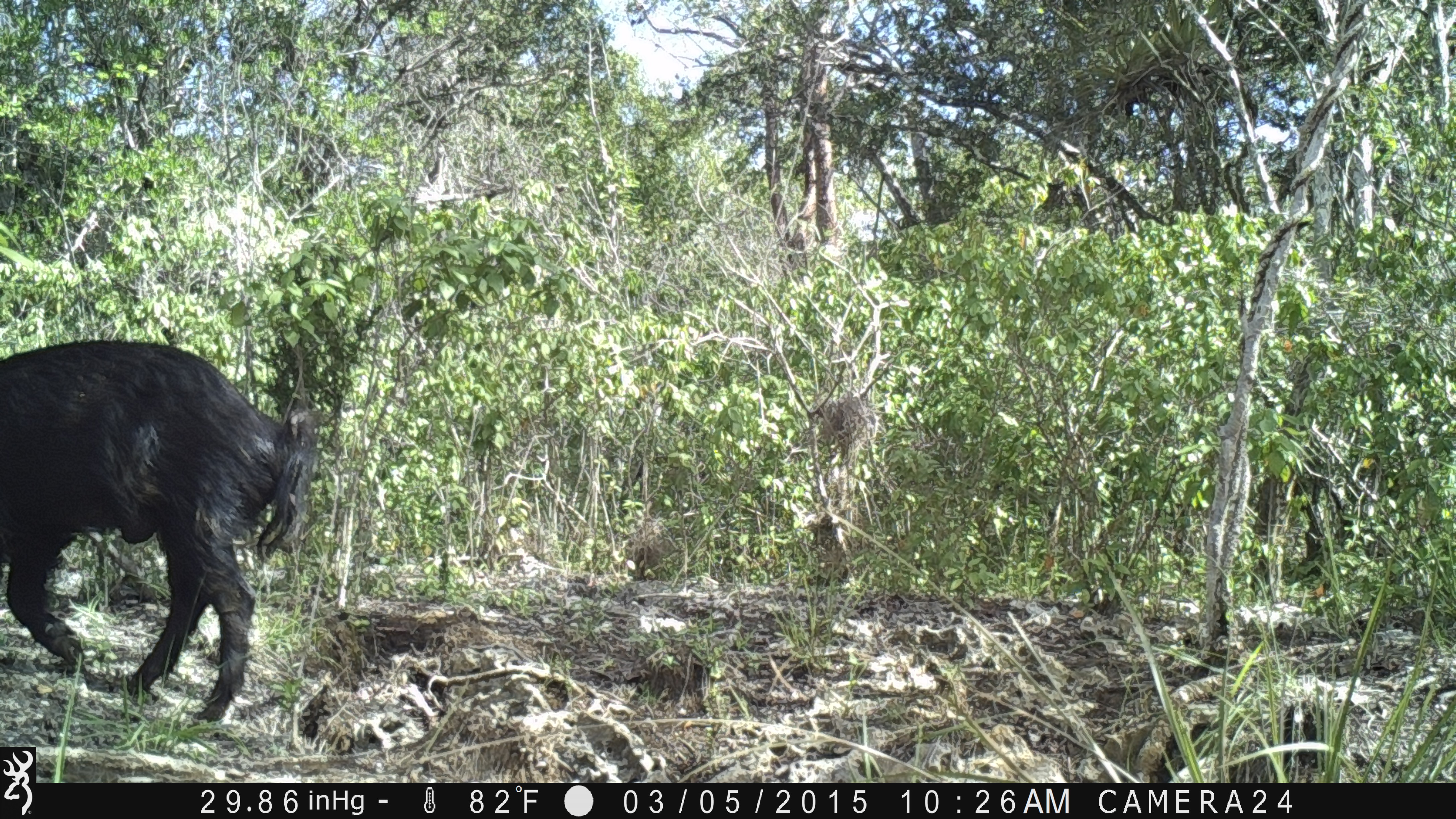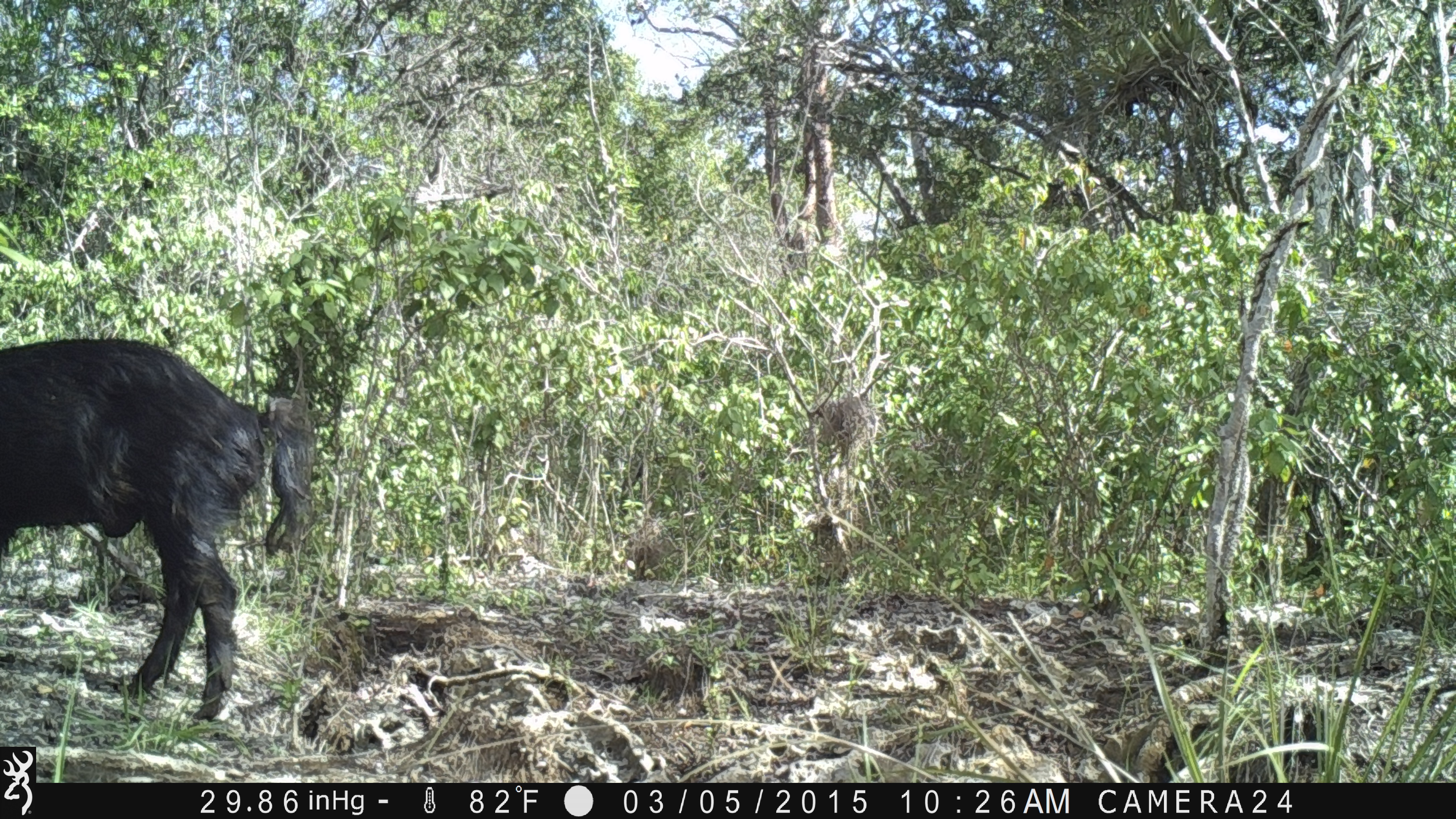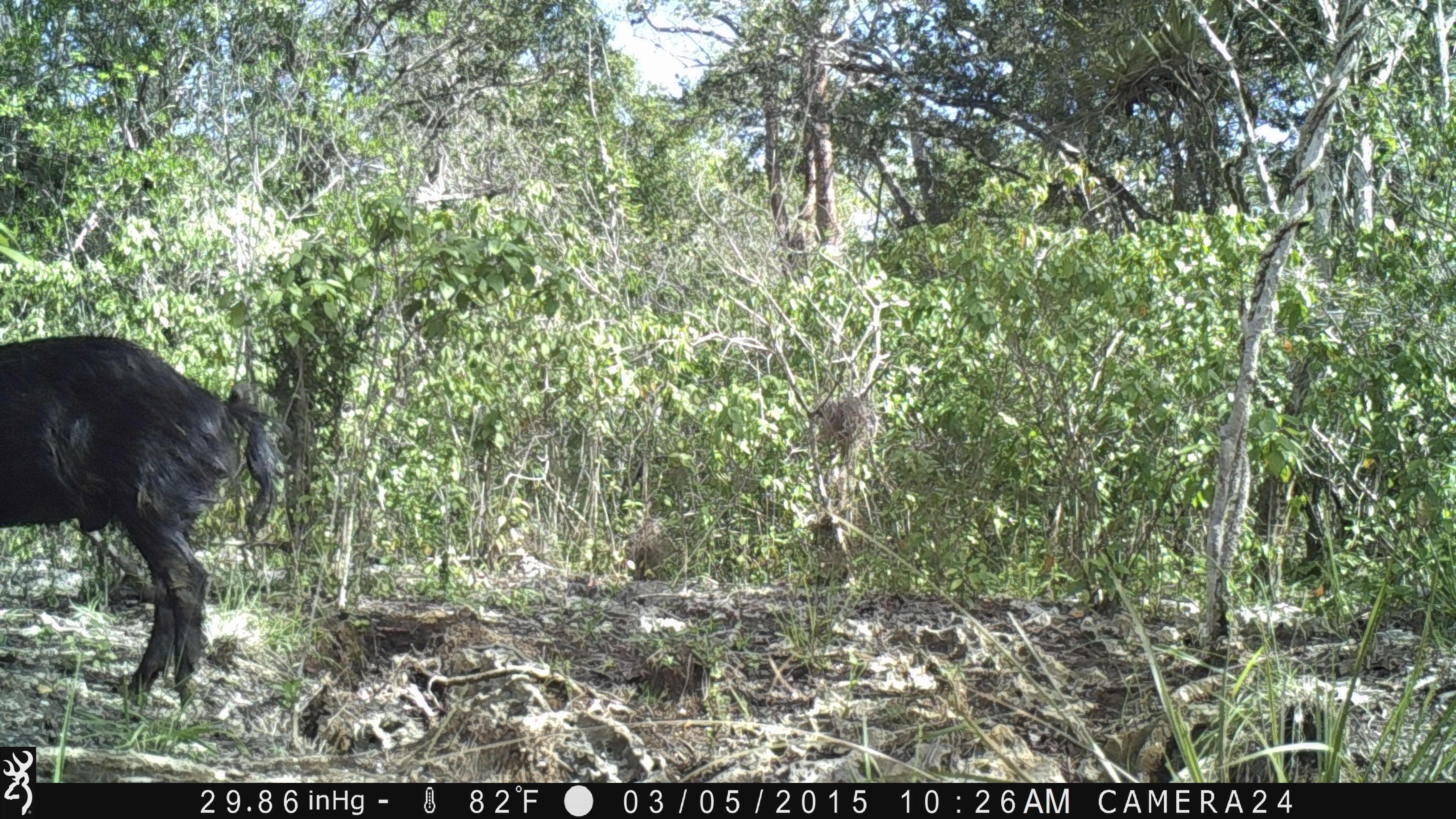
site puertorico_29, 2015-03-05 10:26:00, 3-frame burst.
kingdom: Animalia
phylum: Chordata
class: Mammalia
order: Artiodactyla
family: Suidae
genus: Sus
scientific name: Sus scrofa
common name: pig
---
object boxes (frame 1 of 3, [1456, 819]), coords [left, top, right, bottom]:
pig: [1, 336, 314, 727]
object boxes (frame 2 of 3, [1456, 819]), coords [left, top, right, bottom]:
pig: [0, 333, 319, 728]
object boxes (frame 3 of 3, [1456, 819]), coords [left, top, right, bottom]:
pig: [0, 333, 286, 709]